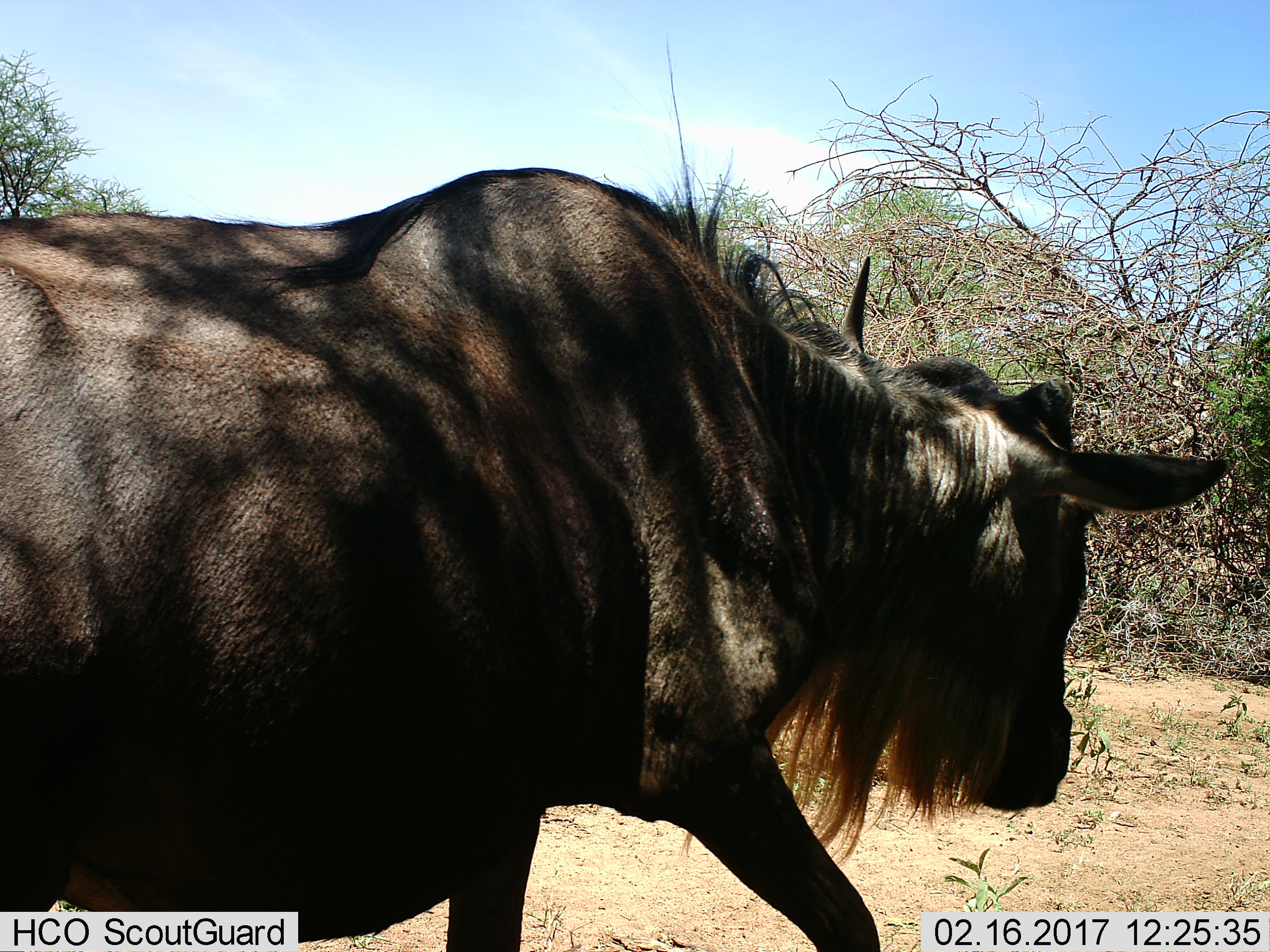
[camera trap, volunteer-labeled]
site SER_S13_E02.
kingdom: Animalia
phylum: Chordata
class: Mammalia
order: Artiodactyla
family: Bovidae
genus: Connochaetes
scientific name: Connochaetes taurinus taurinus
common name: blue wildebeest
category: wildebeestblue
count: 1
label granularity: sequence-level